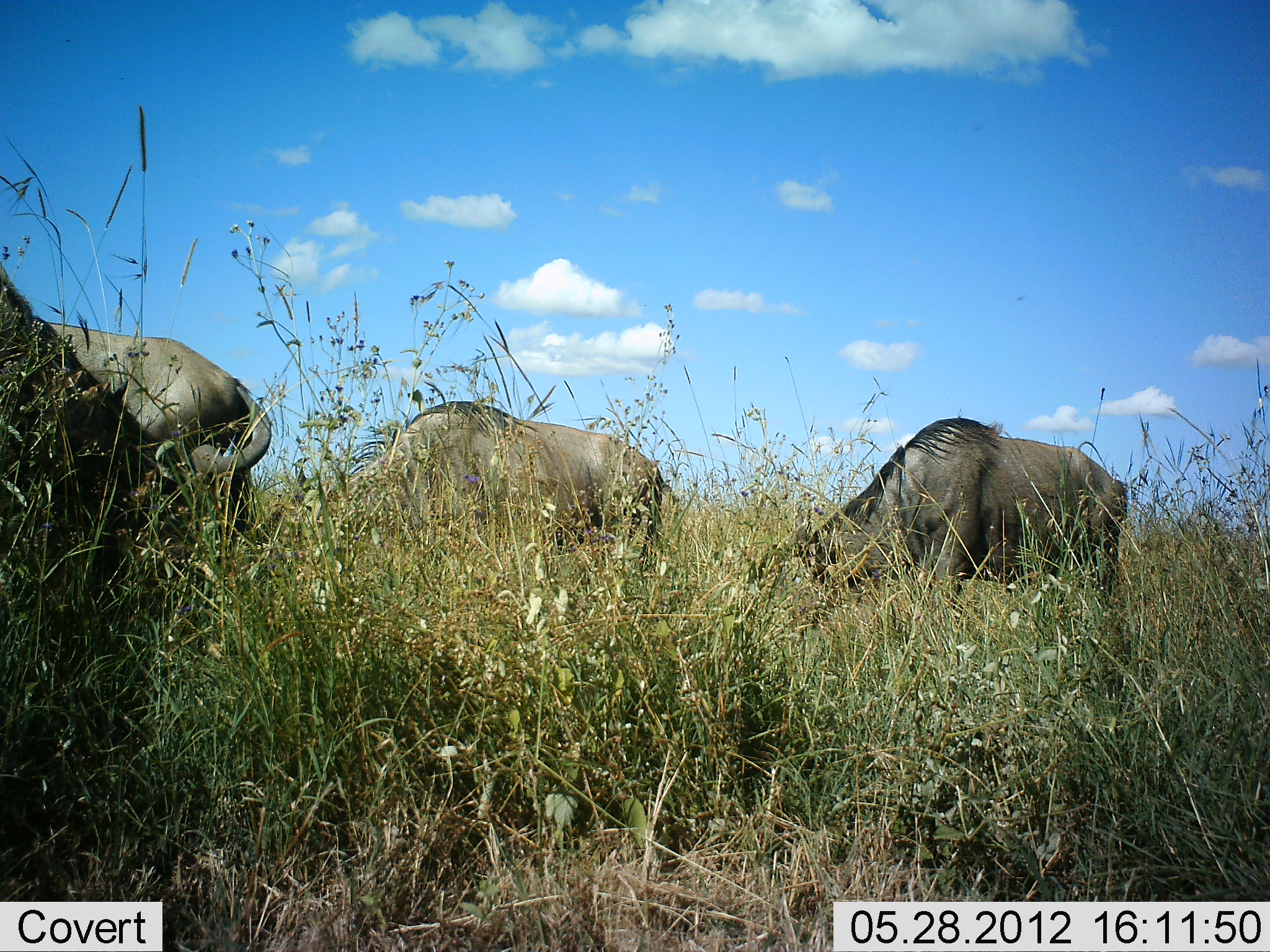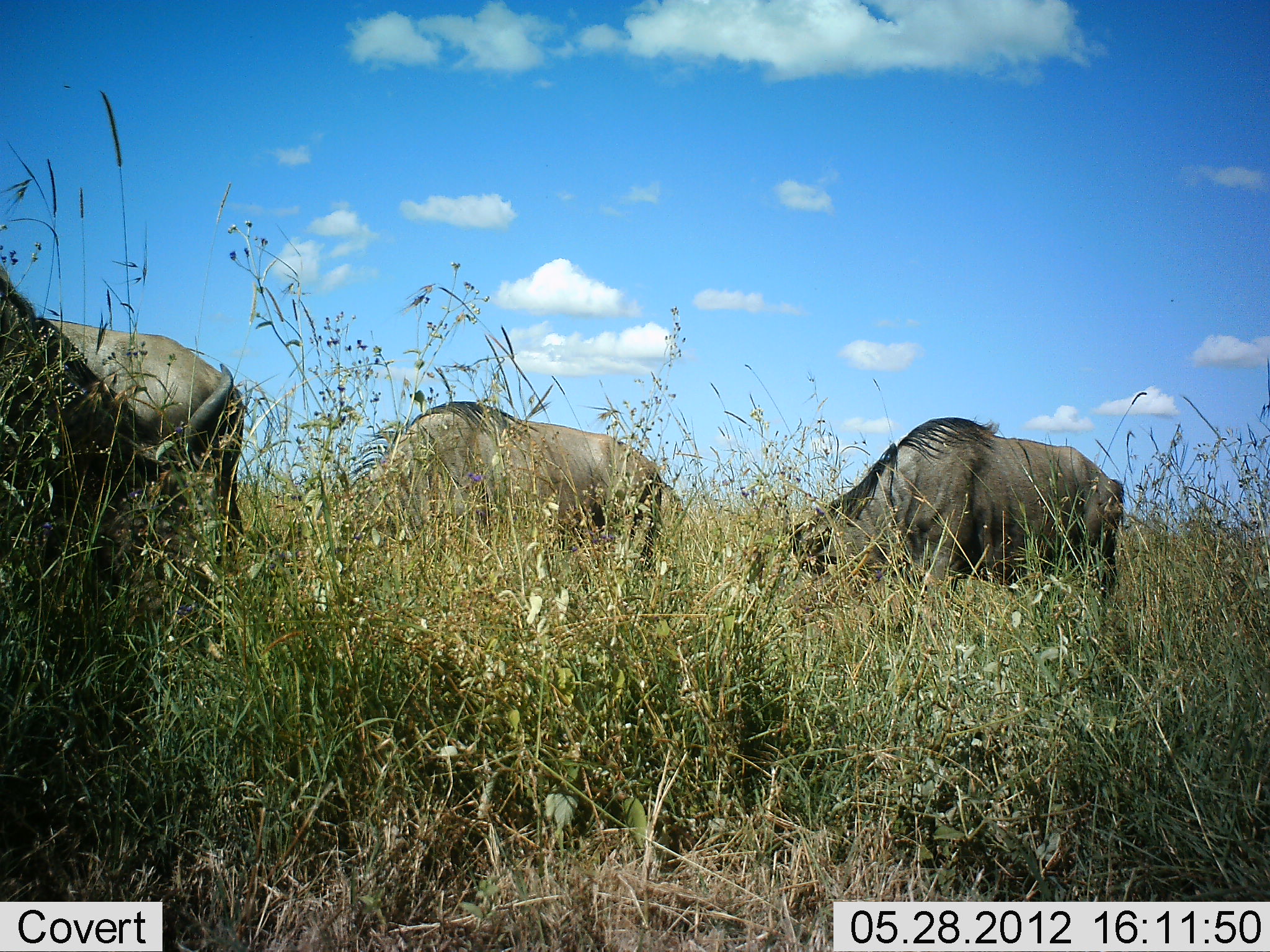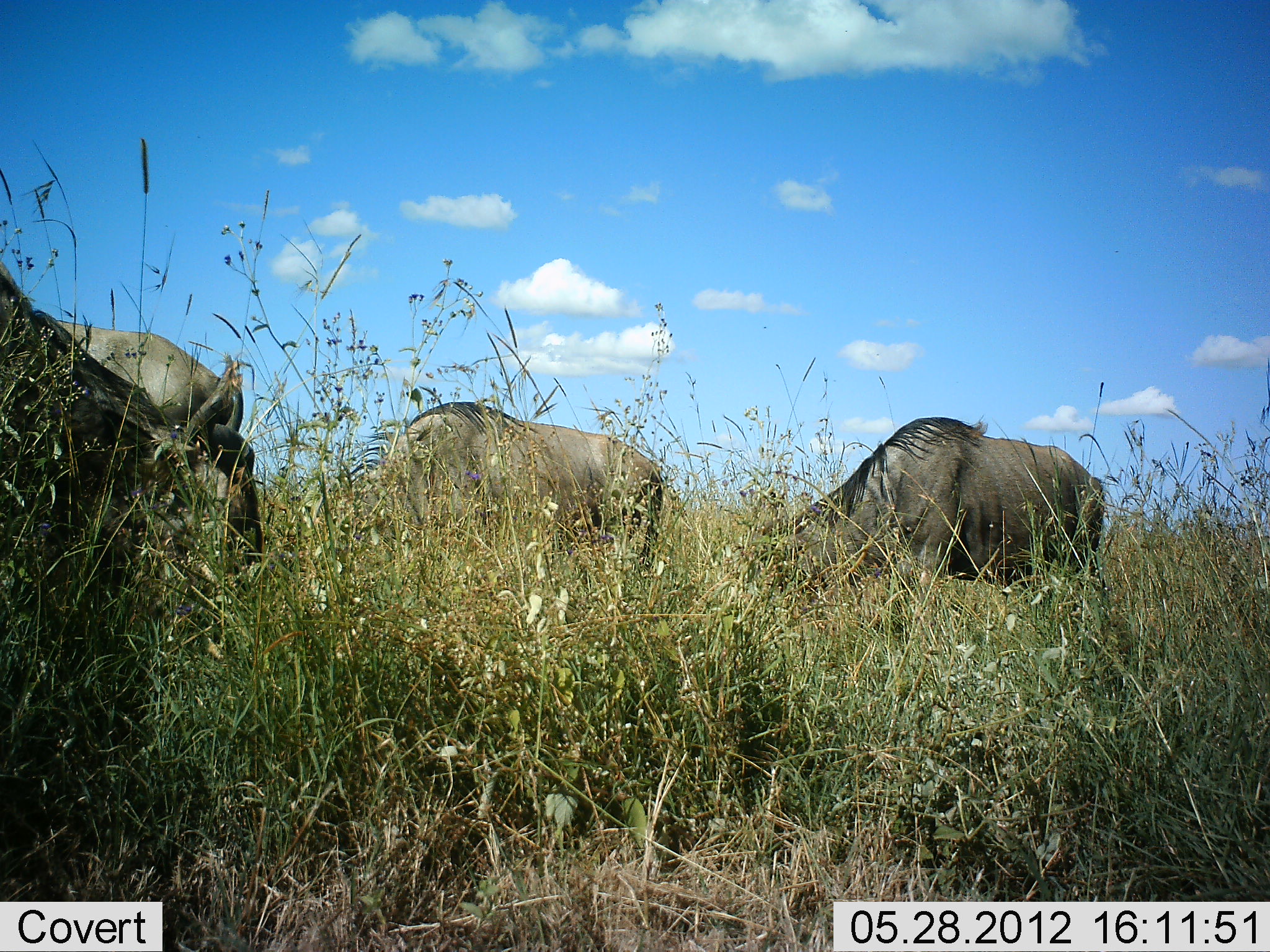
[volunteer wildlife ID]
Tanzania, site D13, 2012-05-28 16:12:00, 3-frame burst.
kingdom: Animalia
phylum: Chordata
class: Mammalia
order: Artiodactyla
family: Bovidae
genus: Connochaetes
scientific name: Connochaetes taurinus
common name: blue wildebeest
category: wildebeest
Wildebeest (blue wildebeest) (Connochaetes taurinus), count 4. Behavior (volunteer vote fractions): standing 20%, resting 0%, moving 0%, interacting 0%. Young present (vote fraction): 0%. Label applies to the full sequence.